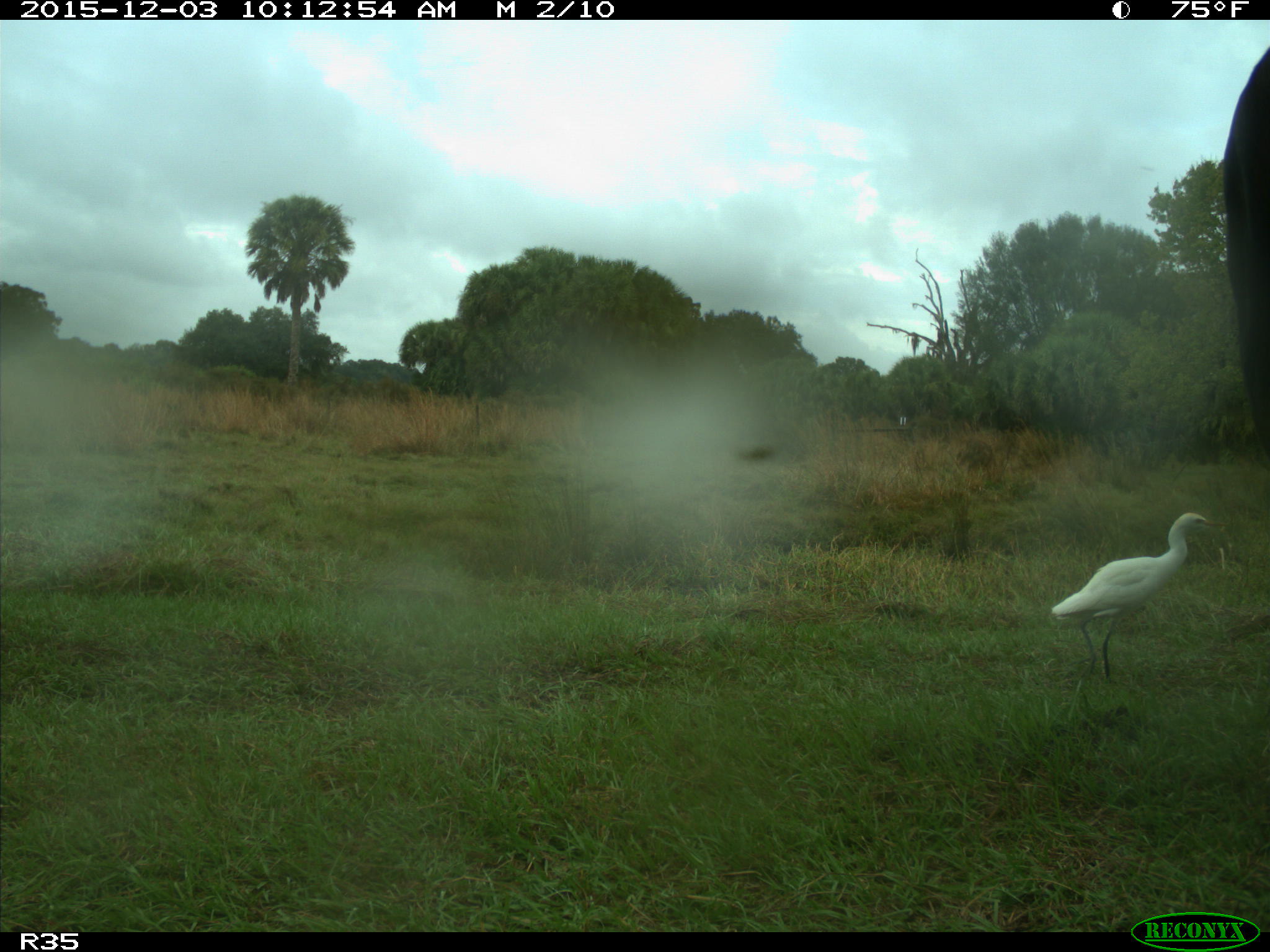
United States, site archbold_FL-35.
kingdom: Animalia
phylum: Chordata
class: Mammalia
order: Artiodactyla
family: Bovidae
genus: Bos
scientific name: Bos taurus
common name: domestic cow